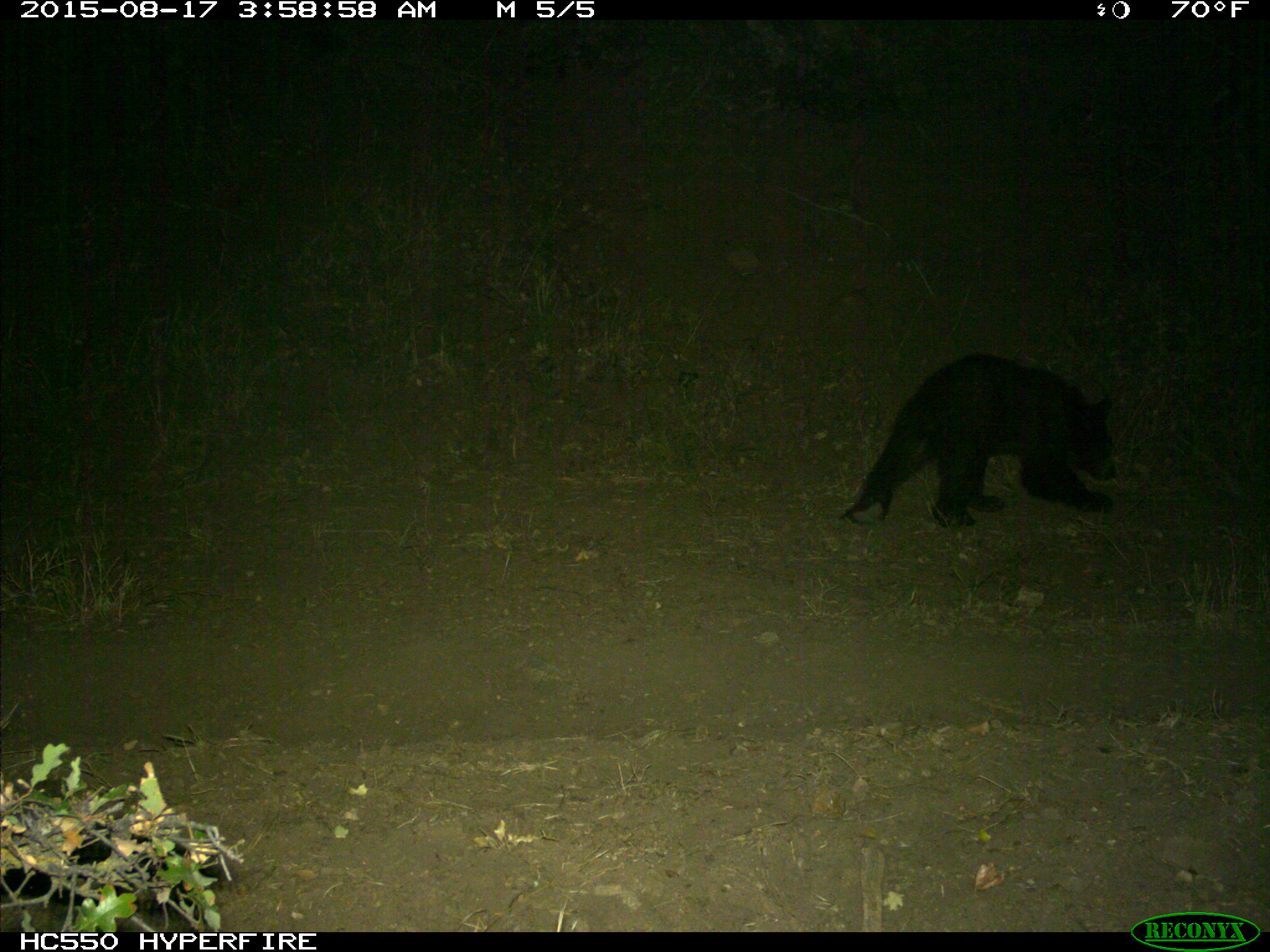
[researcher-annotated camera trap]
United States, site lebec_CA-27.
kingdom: Animalia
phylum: Chordata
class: Mammalia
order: Carnivora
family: Ursidae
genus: Ursus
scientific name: Ursus americanus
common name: american black bear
Ursus americanus (american black bear).